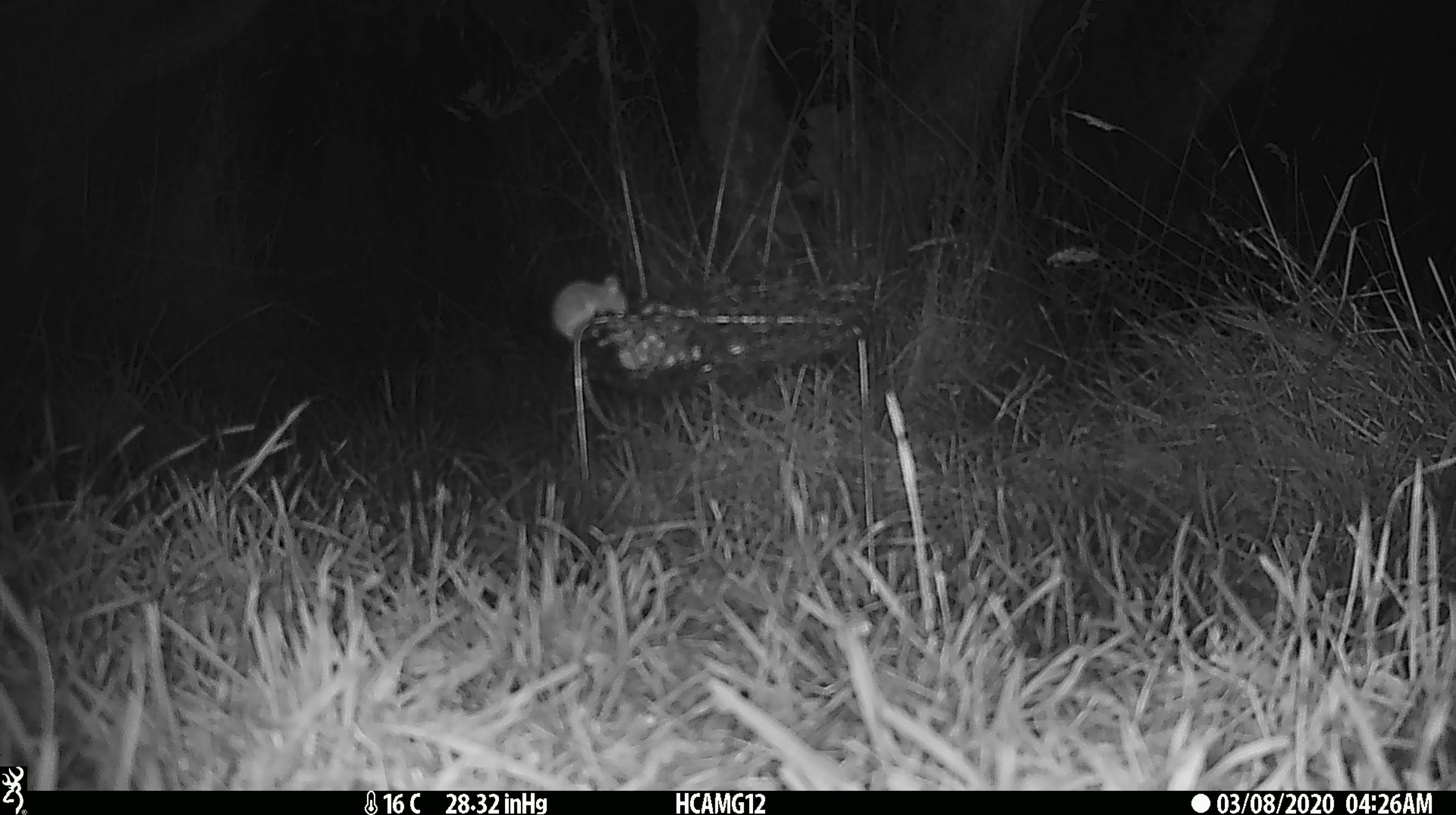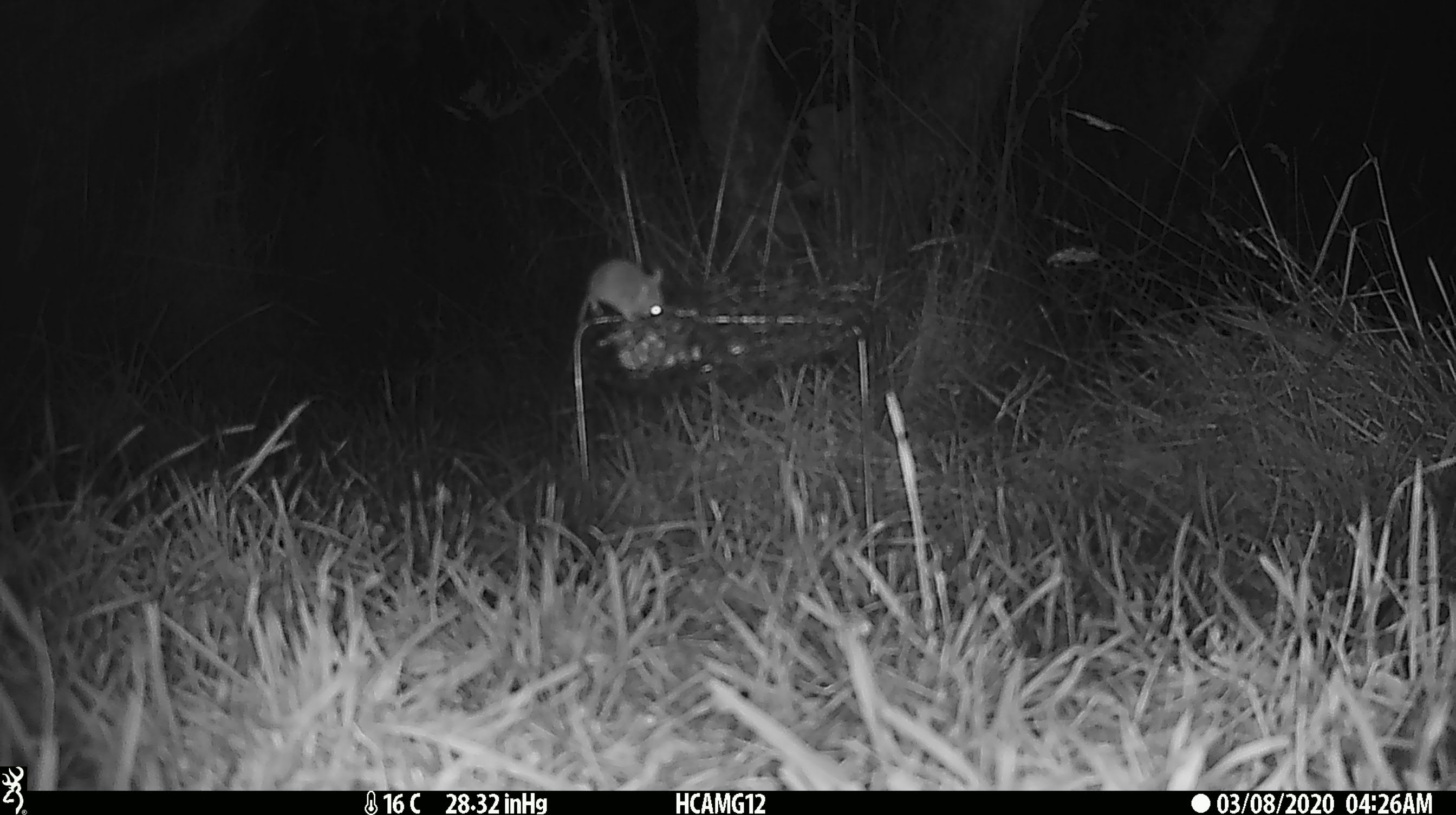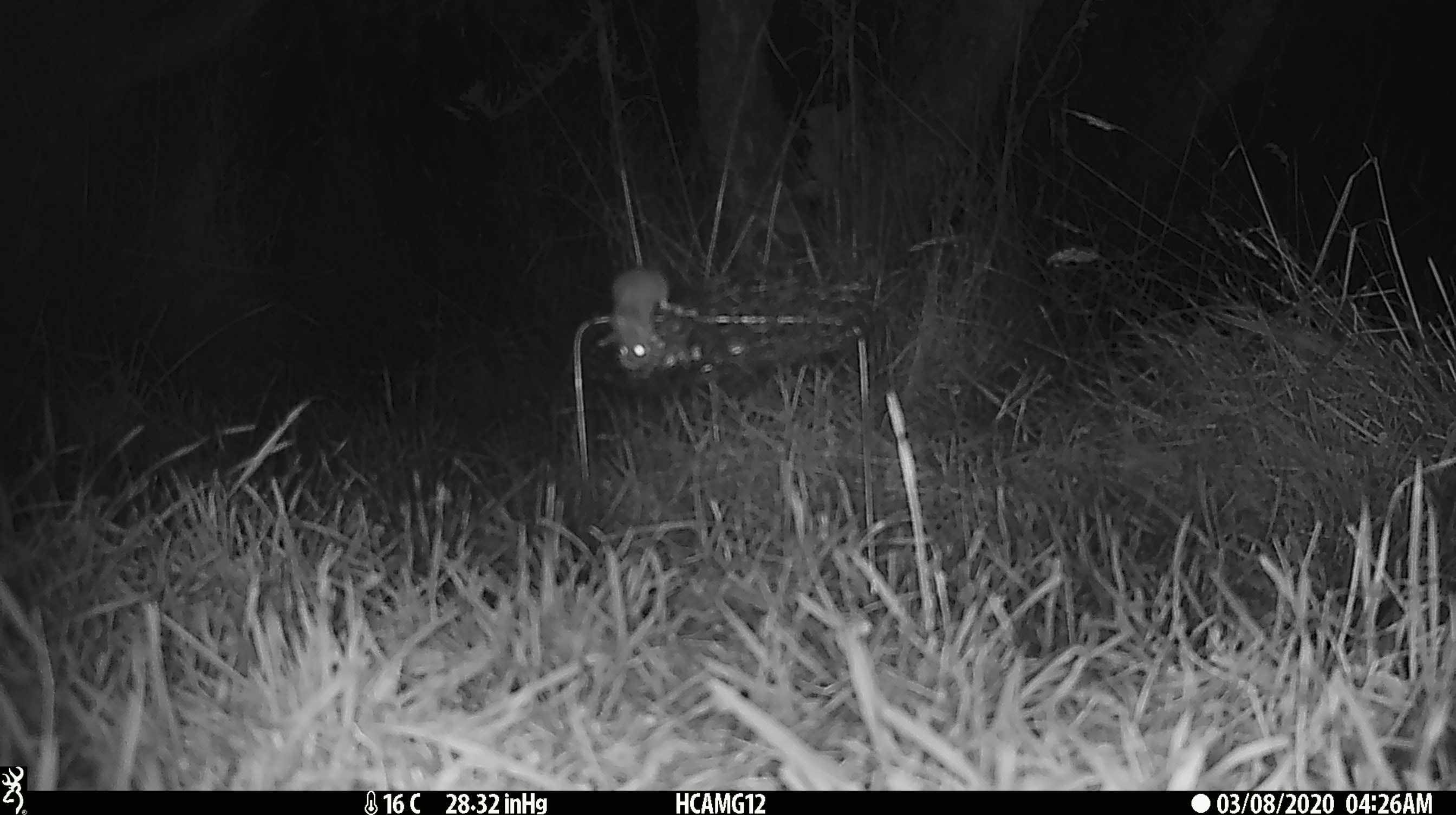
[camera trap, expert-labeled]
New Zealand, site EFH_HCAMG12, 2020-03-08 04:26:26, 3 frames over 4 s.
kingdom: Animalia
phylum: Chordata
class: Mammalia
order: Rodentia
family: Muridae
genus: Mus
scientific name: Mus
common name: mouse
Mouse (Mus).